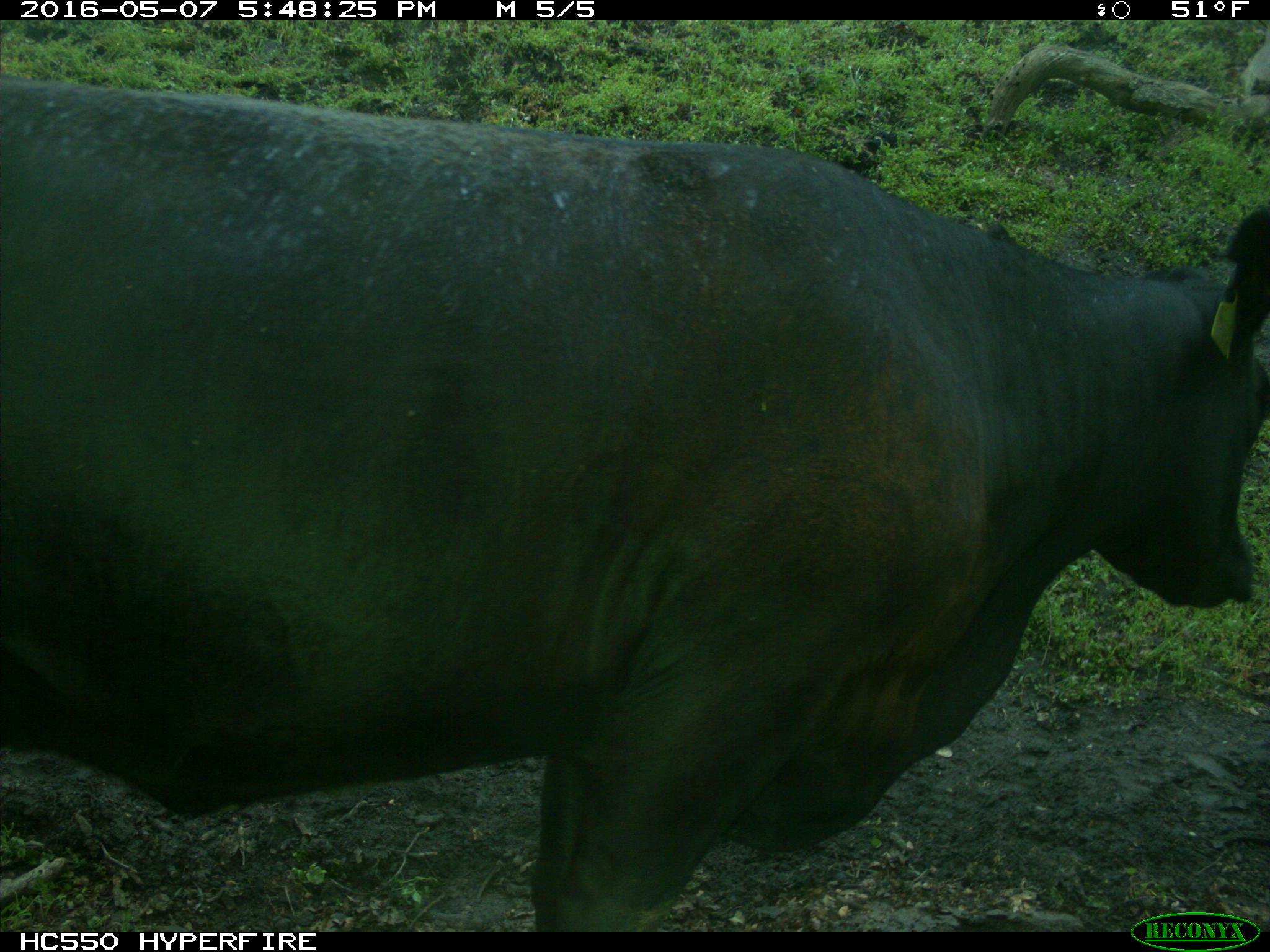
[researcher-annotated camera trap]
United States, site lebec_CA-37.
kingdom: Animalia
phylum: Chordata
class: Mammalia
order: Artiodactyla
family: Bovidae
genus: Bos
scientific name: Bos taurus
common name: domestic cow